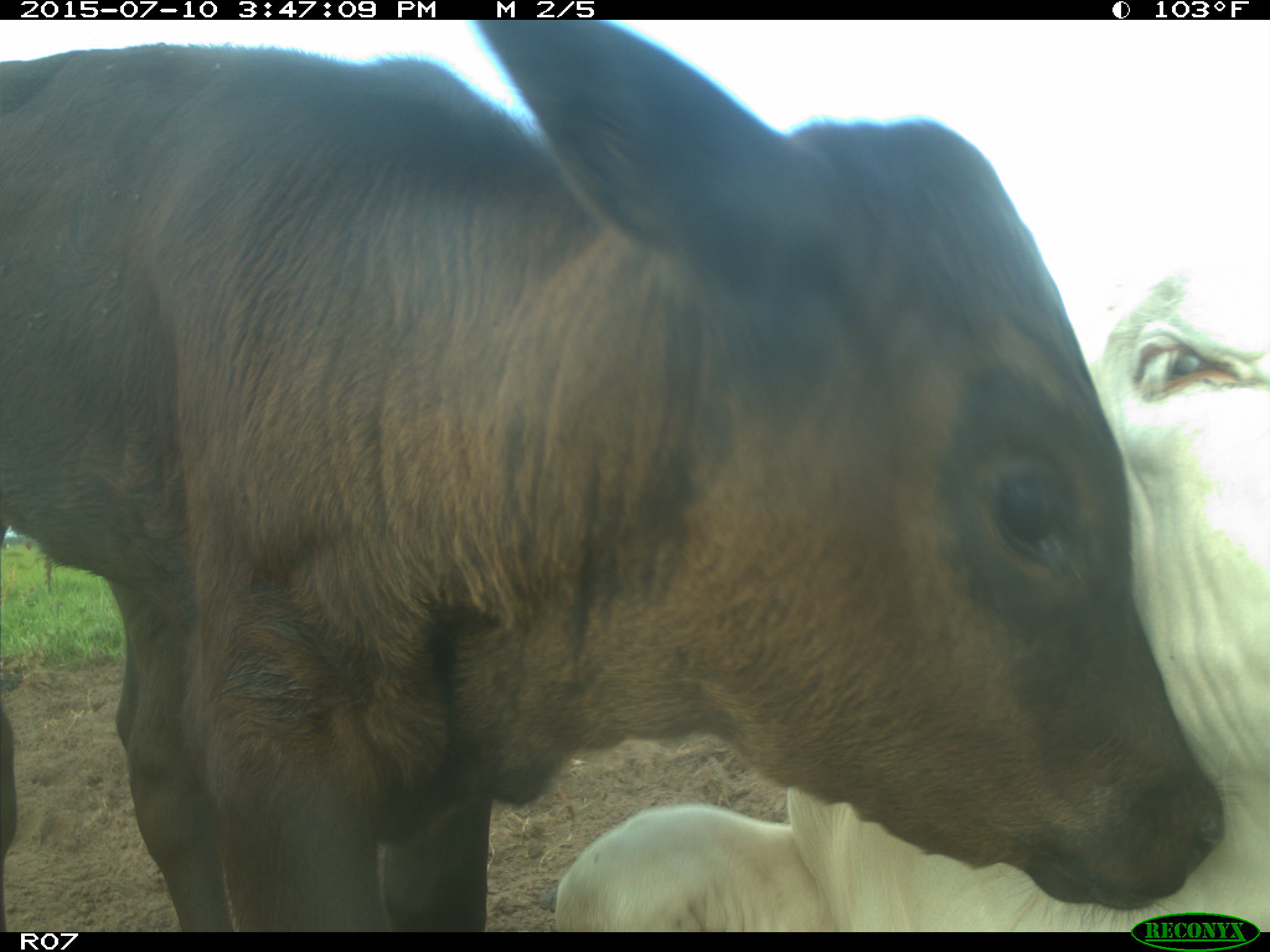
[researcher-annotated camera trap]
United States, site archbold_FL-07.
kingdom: Animalia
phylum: Chordata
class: Mammalia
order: Artiodactyla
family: Bovidae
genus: Bos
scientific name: Bos taurus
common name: domestic cow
Bos taurus (domestic cow).